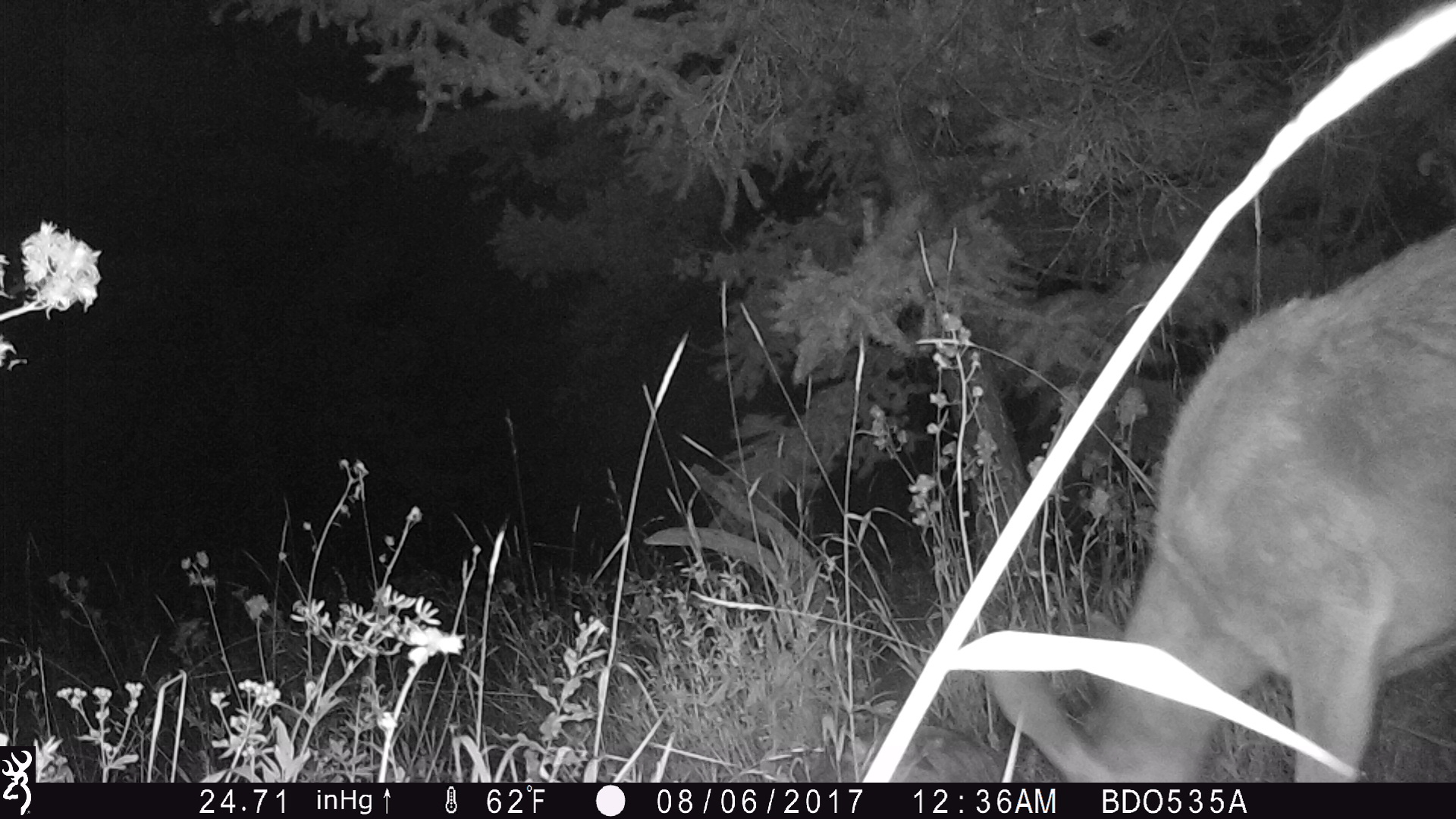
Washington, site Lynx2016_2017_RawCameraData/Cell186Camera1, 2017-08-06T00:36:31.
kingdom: Animalia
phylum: Chordata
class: Mammalia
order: Artiodactyla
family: Cervidae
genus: Odocoileus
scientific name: Odocoileus hemionus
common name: mule deer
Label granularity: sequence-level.